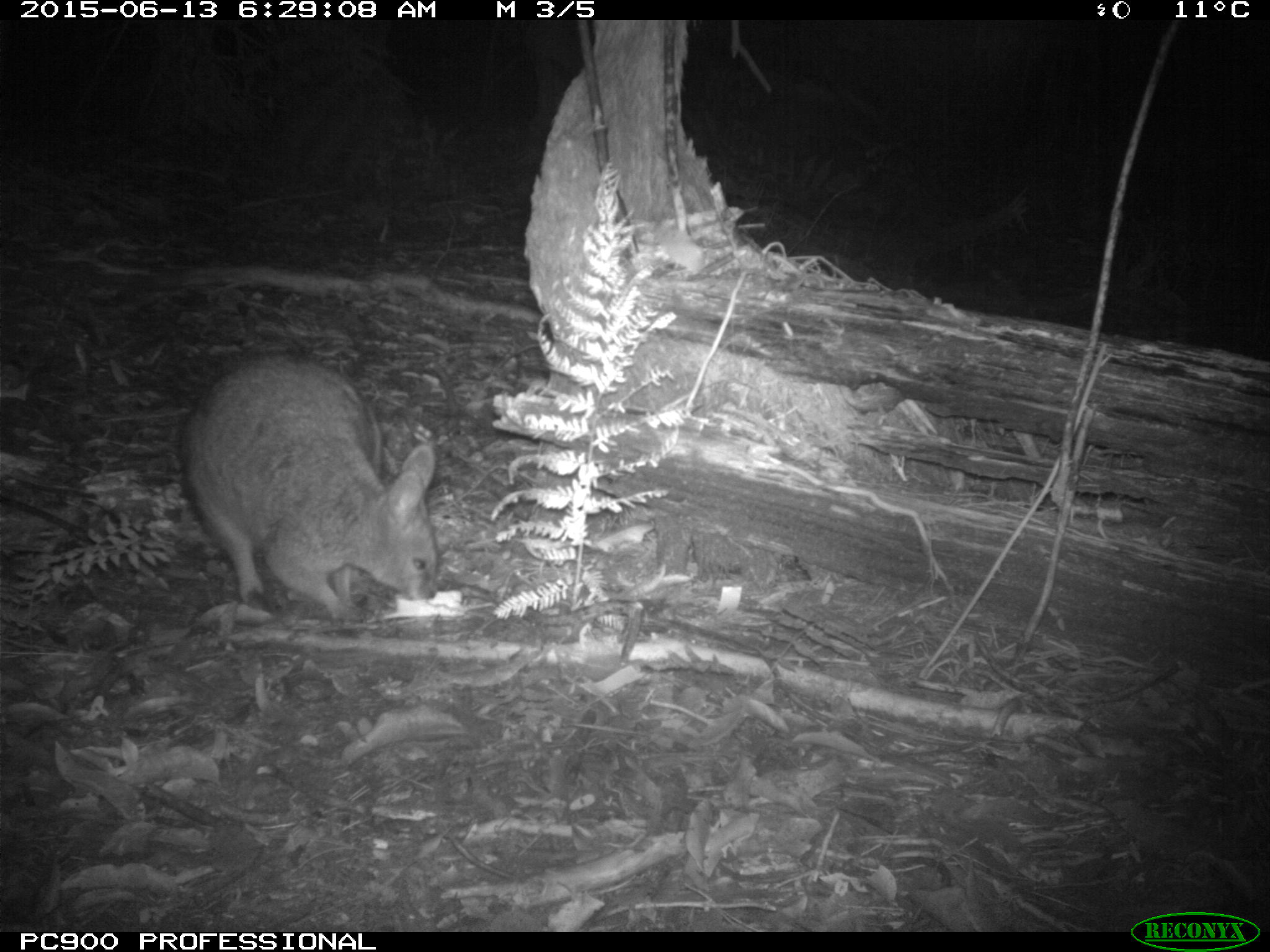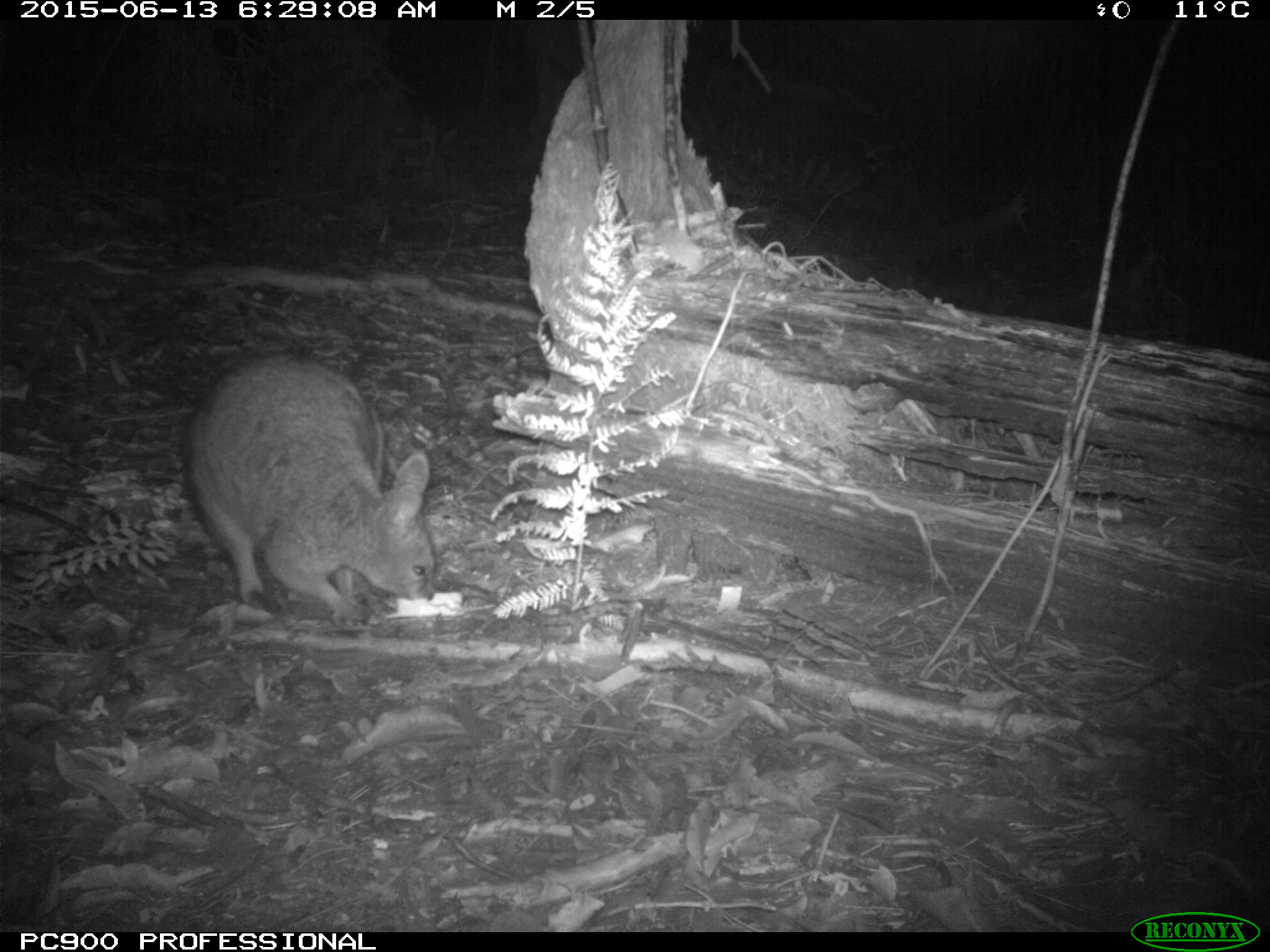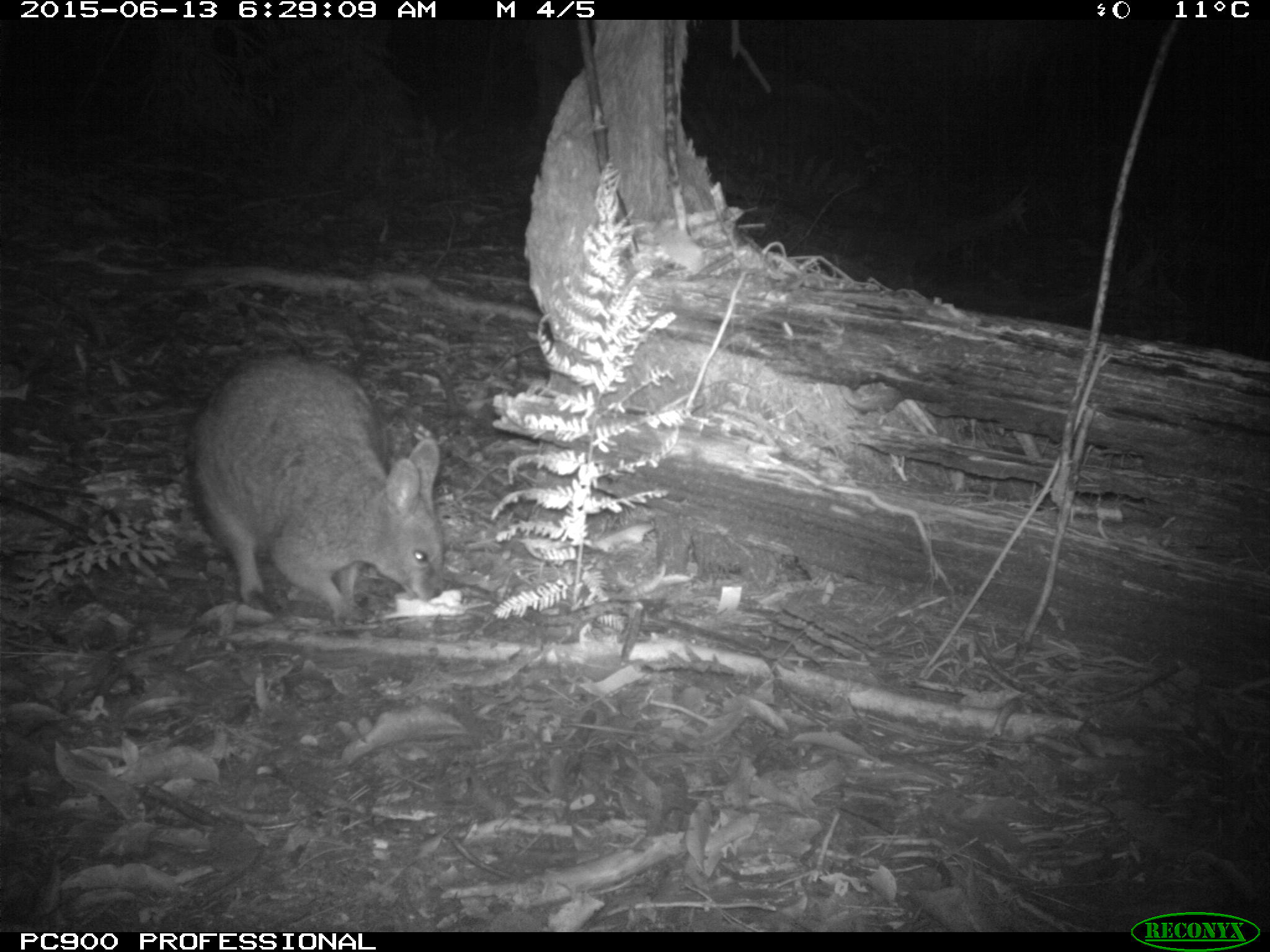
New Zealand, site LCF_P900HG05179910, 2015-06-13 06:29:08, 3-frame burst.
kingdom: Animalia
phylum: Chordata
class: Mammalia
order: Diprotodontia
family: Macropodidae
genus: Notamacropus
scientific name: Notamacropus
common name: wallaby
Wallaby (Notamacropus).